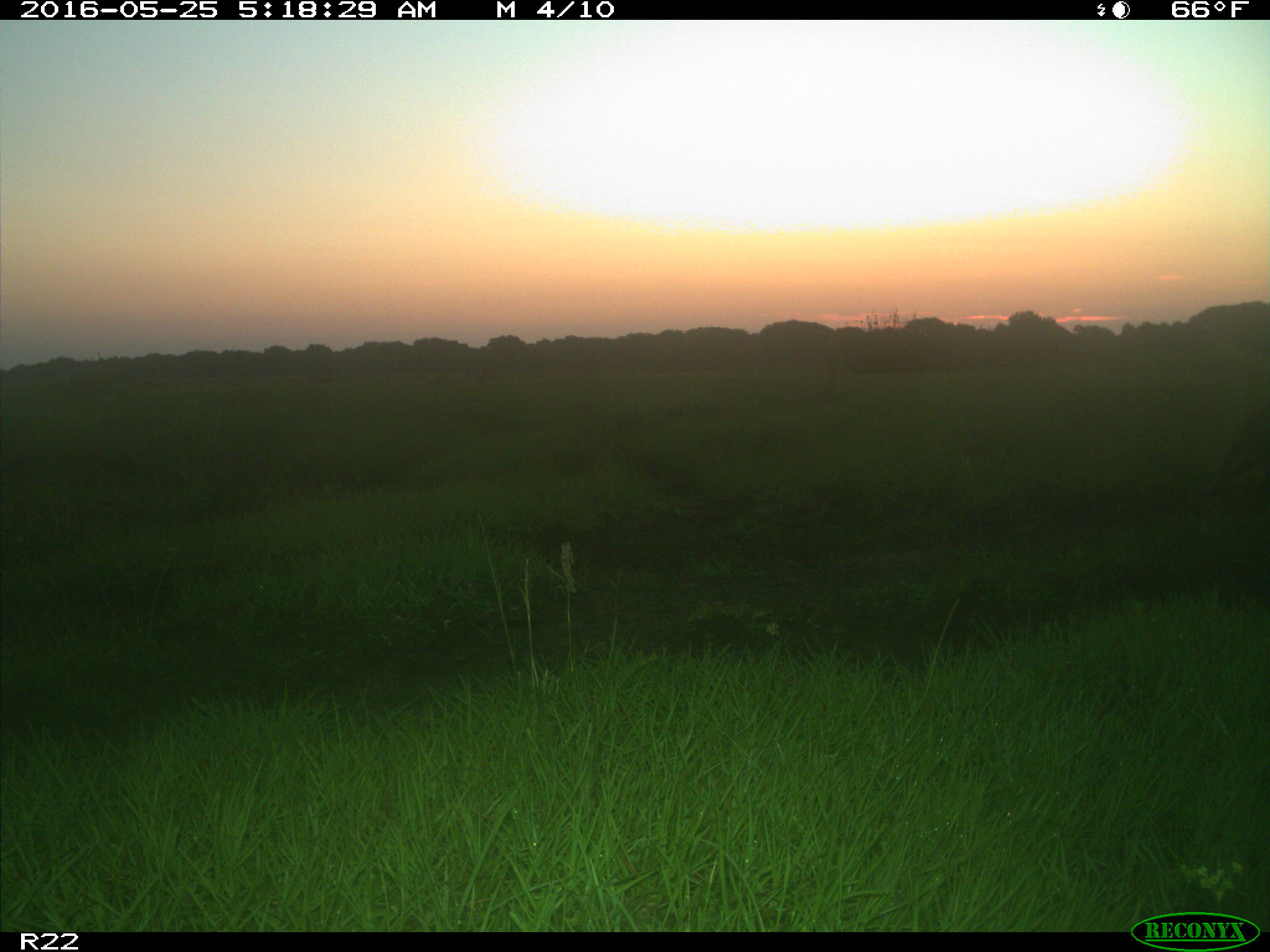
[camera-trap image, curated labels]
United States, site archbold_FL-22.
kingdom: Animalia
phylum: Chordata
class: Mammalia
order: Carnivora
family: Procyonidae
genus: Procyon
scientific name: Procyon lotor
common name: common raccoon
Procyon lotor (common raccoon).